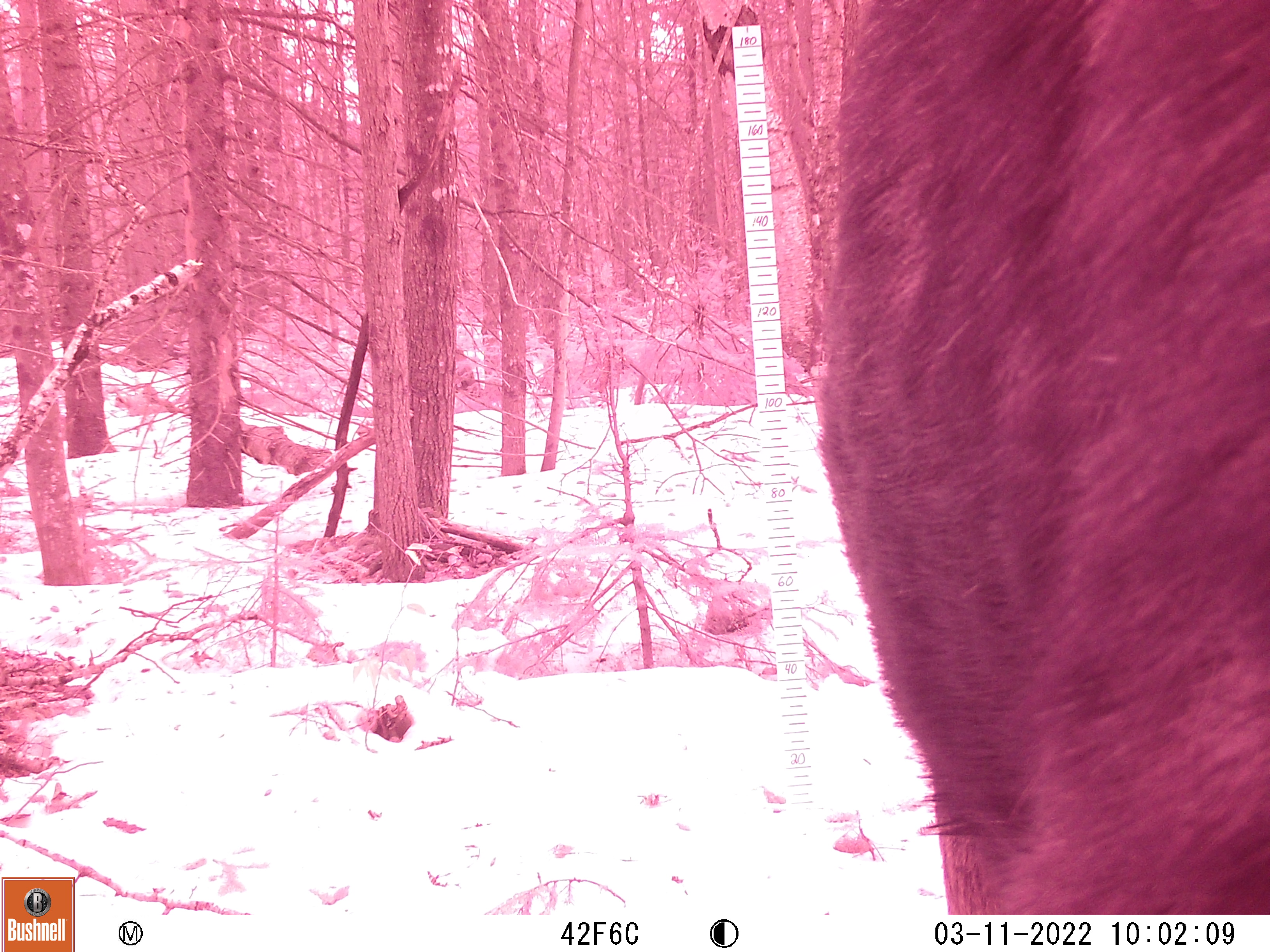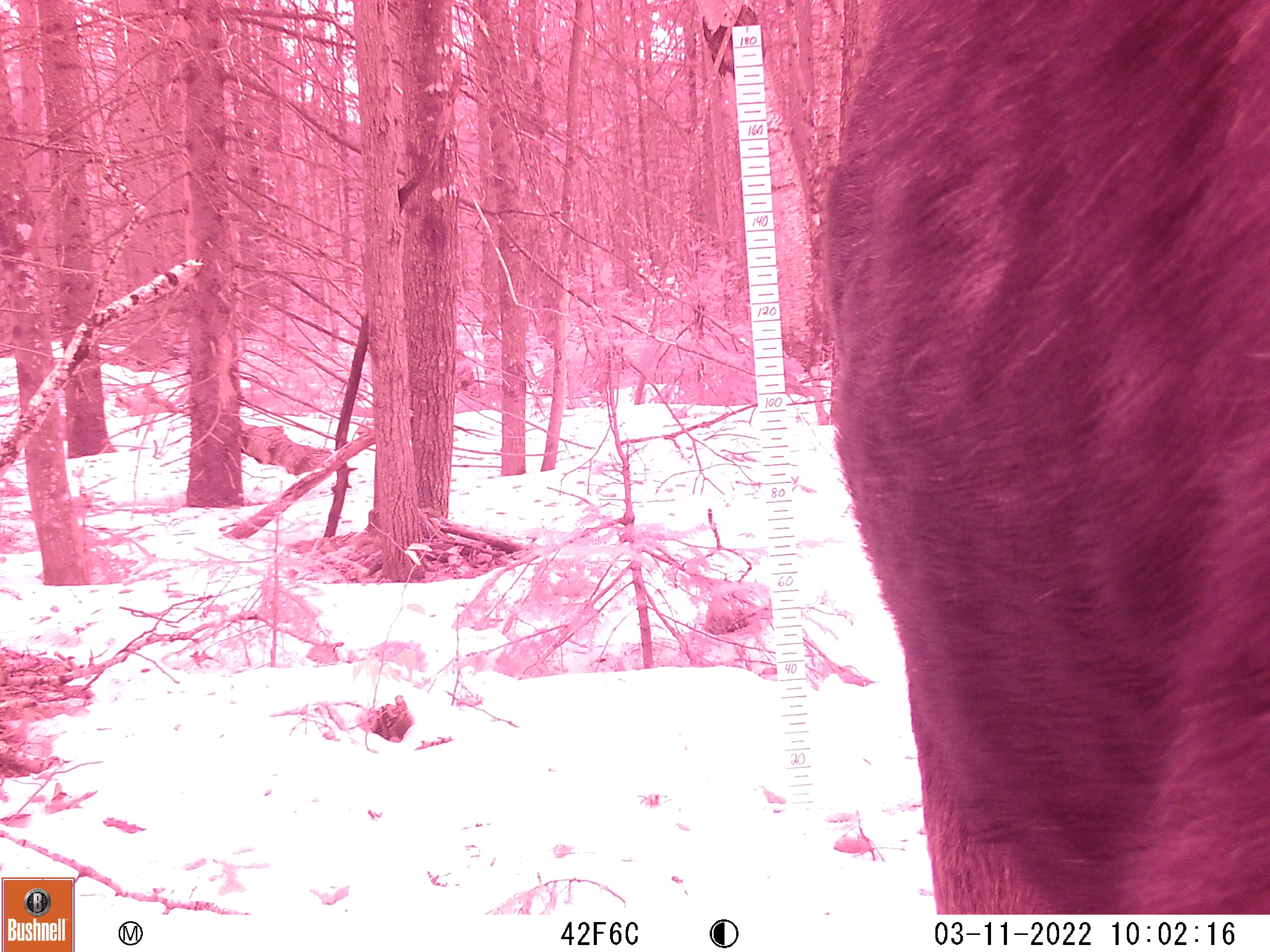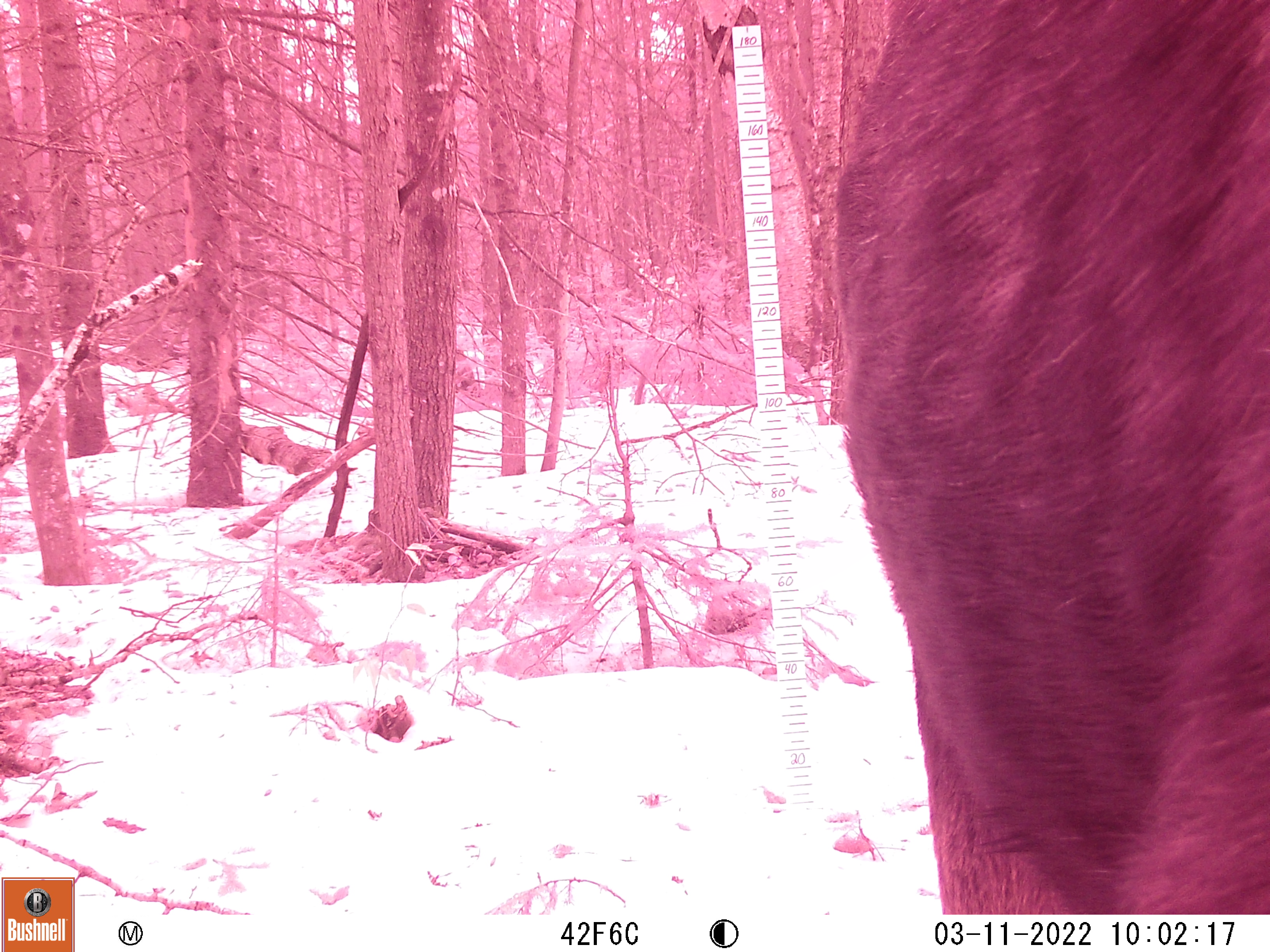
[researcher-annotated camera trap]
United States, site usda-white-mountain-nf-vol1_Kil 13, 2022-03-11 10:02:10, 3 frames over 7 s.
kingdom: Animalia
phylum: Chordata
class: Mammalia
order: Artiodactyla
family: Cervidae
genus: Alces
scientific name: Alces alces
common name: moose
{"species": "moose (Alces alces)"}